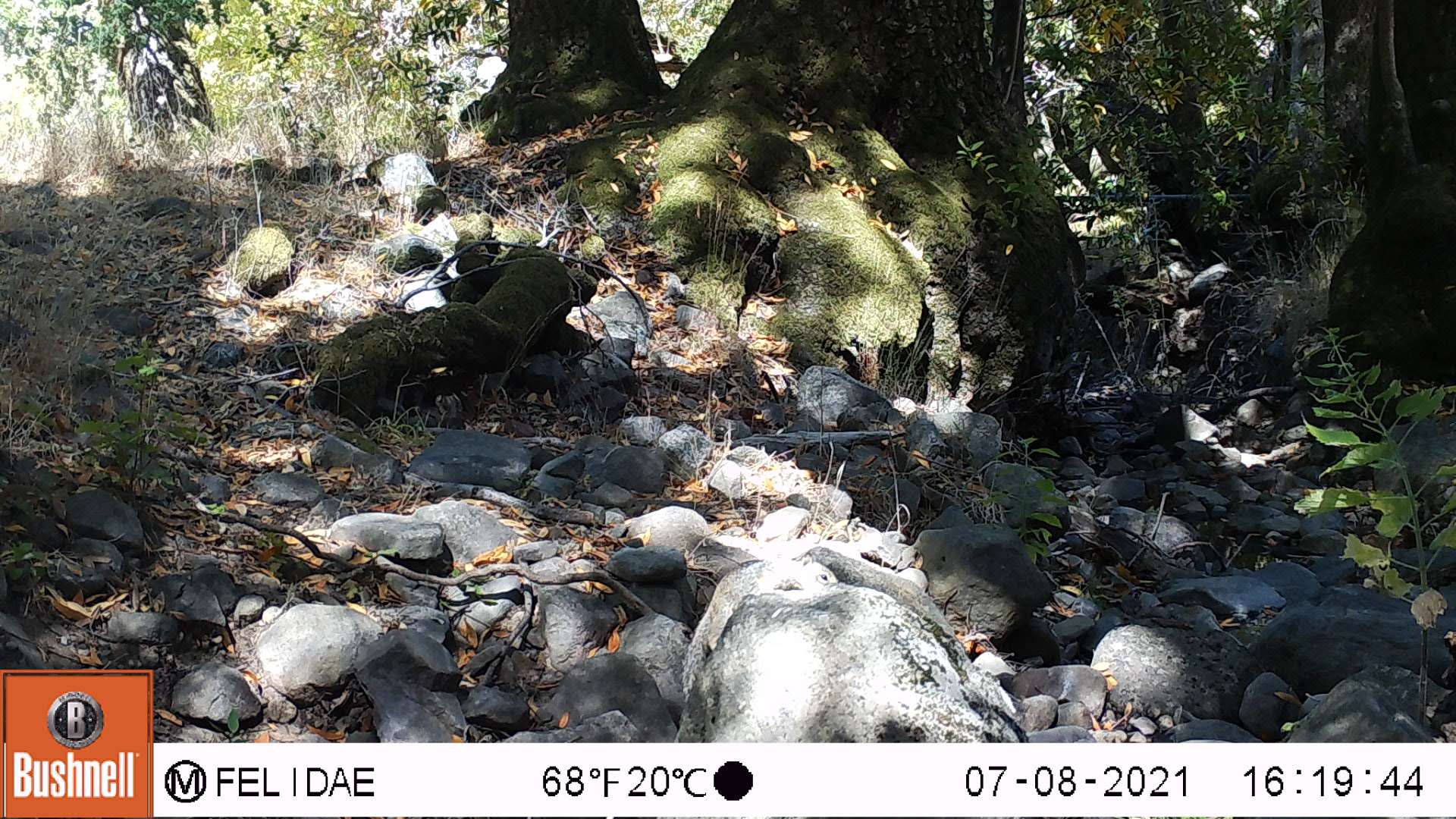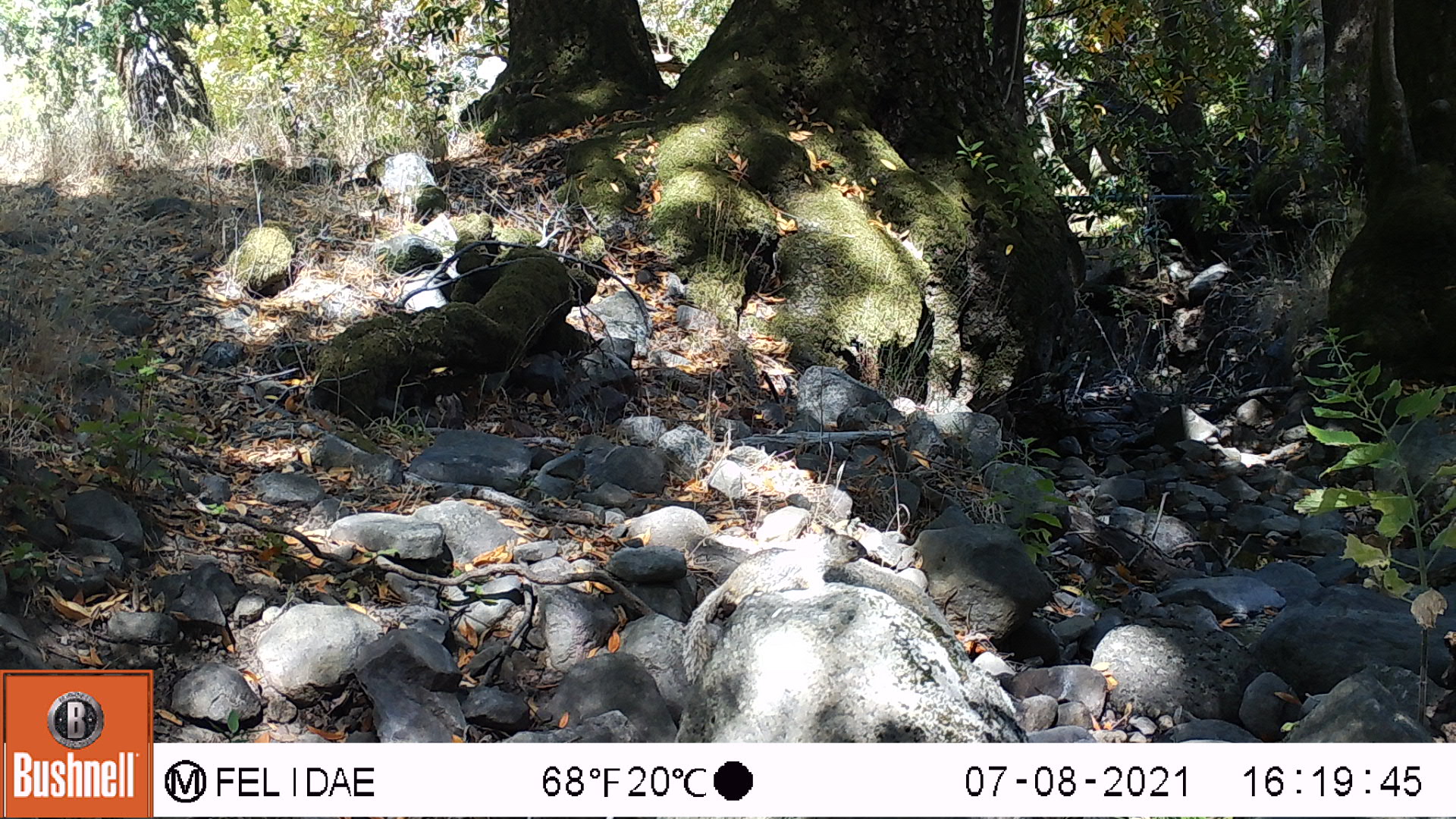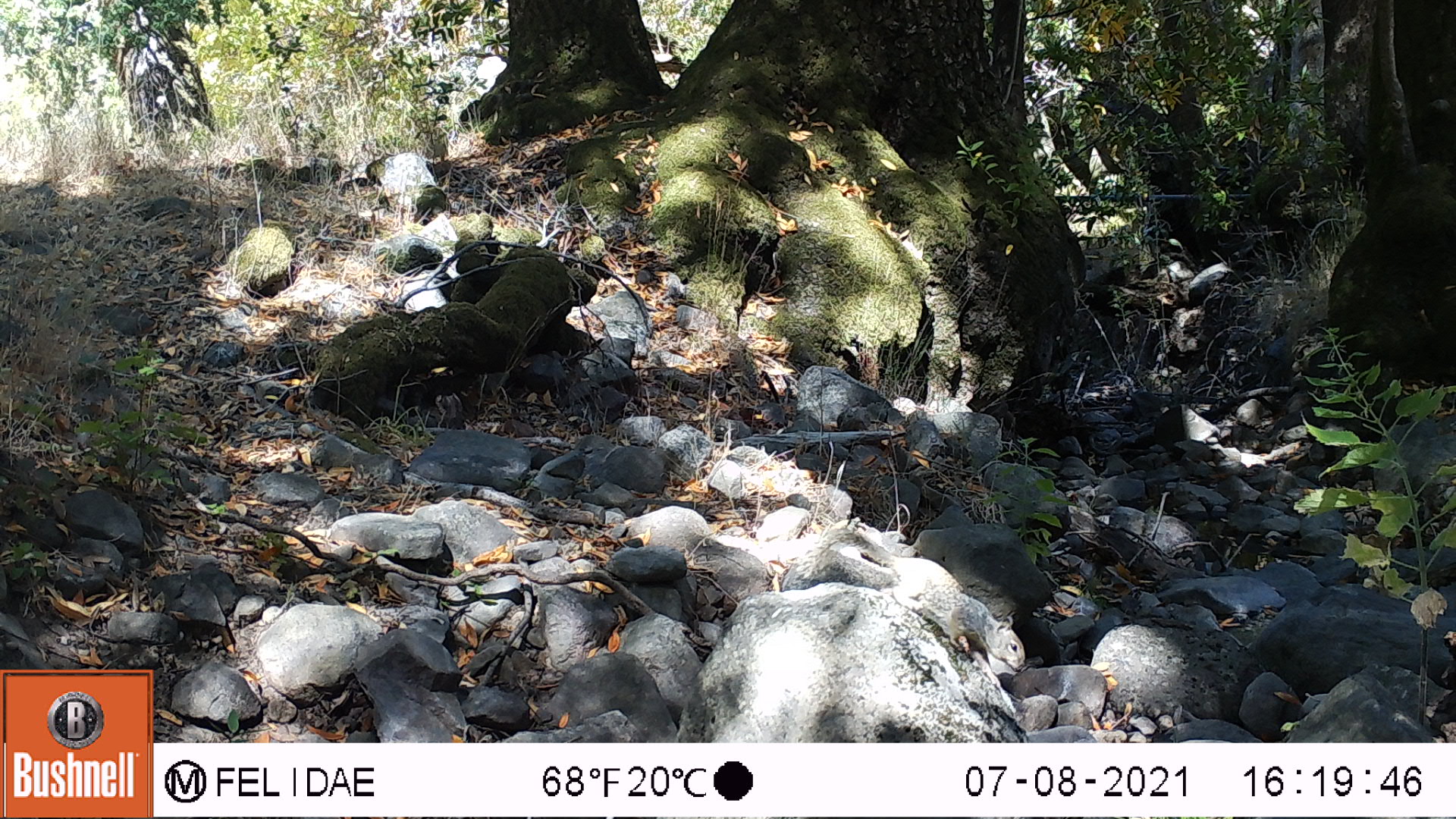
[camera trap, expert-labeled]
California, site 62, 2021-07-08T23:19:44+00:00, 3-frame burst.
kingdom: Animalia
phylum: Chordata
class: Mammalia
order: Rodentia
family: Sciuridae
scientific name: Sciuridae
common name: squirrel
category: unknown squirrel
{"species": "unknown squirrel (squirrel) (Sciuridae)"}